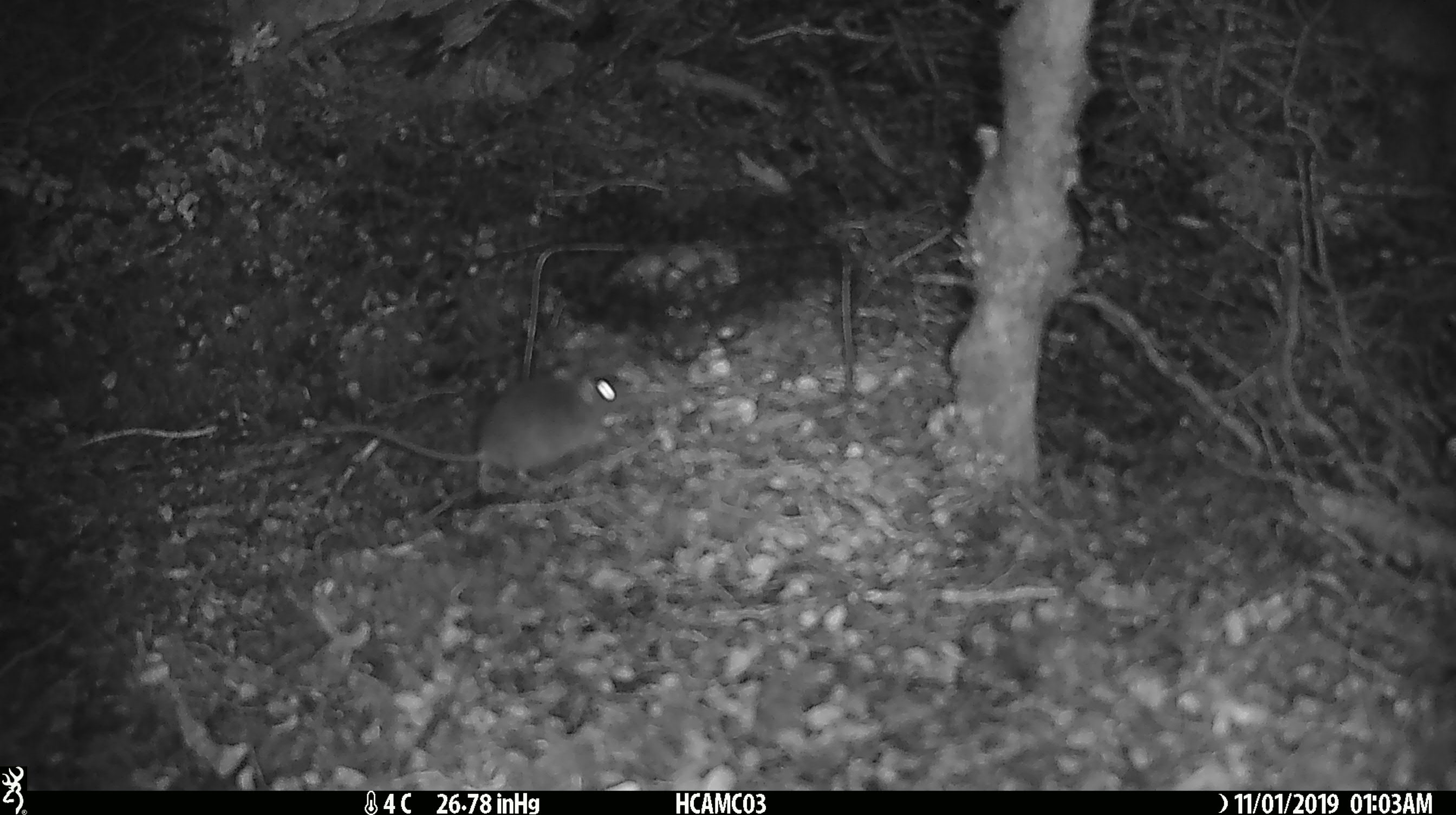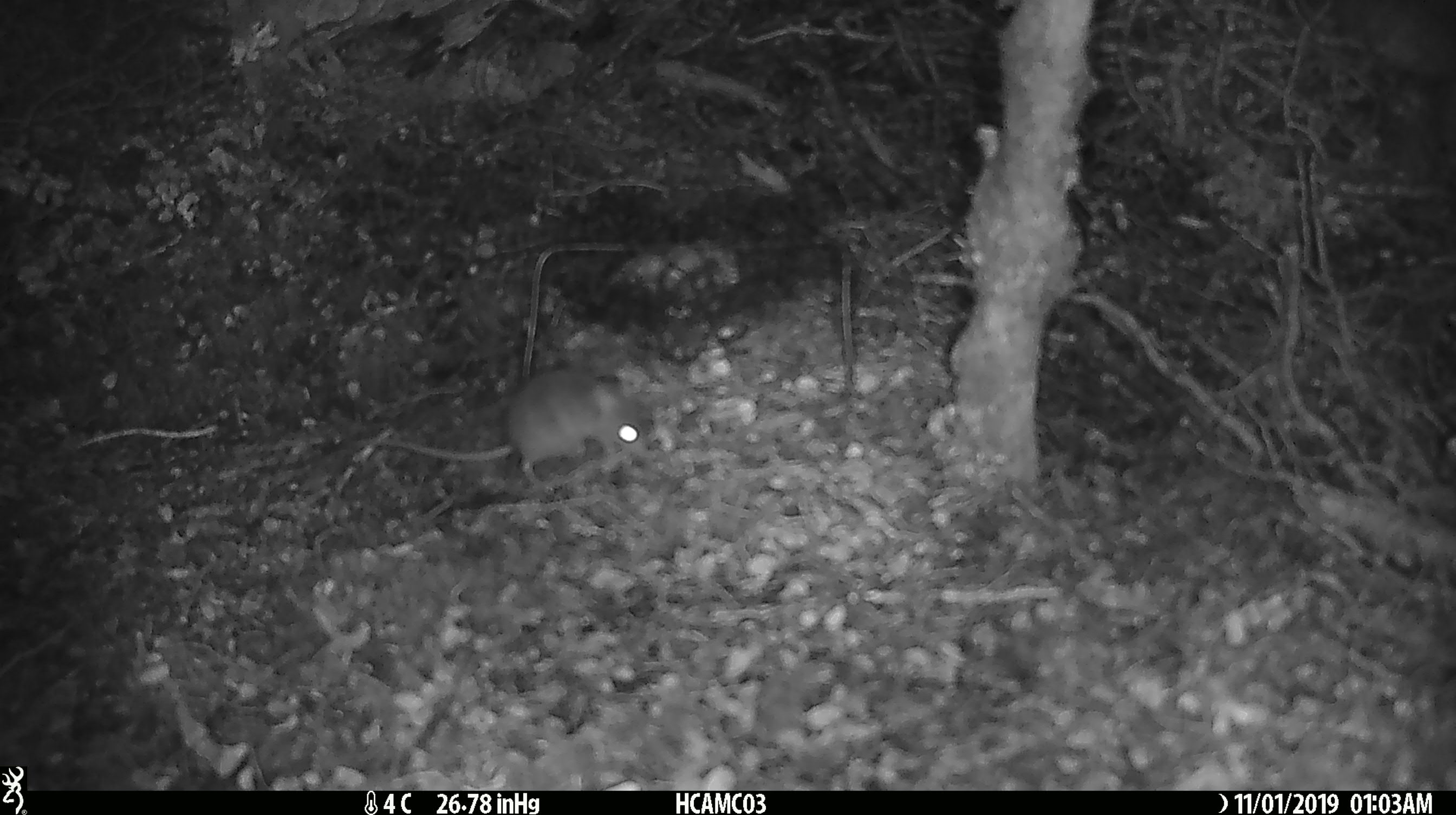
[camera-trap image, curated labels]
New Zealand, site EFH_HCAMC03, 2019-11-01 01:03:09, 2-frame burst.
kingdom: Animalia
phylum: Chordata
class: Mammalia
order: Rodentia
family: Muridae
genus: Mus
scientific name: Mus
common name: mouse